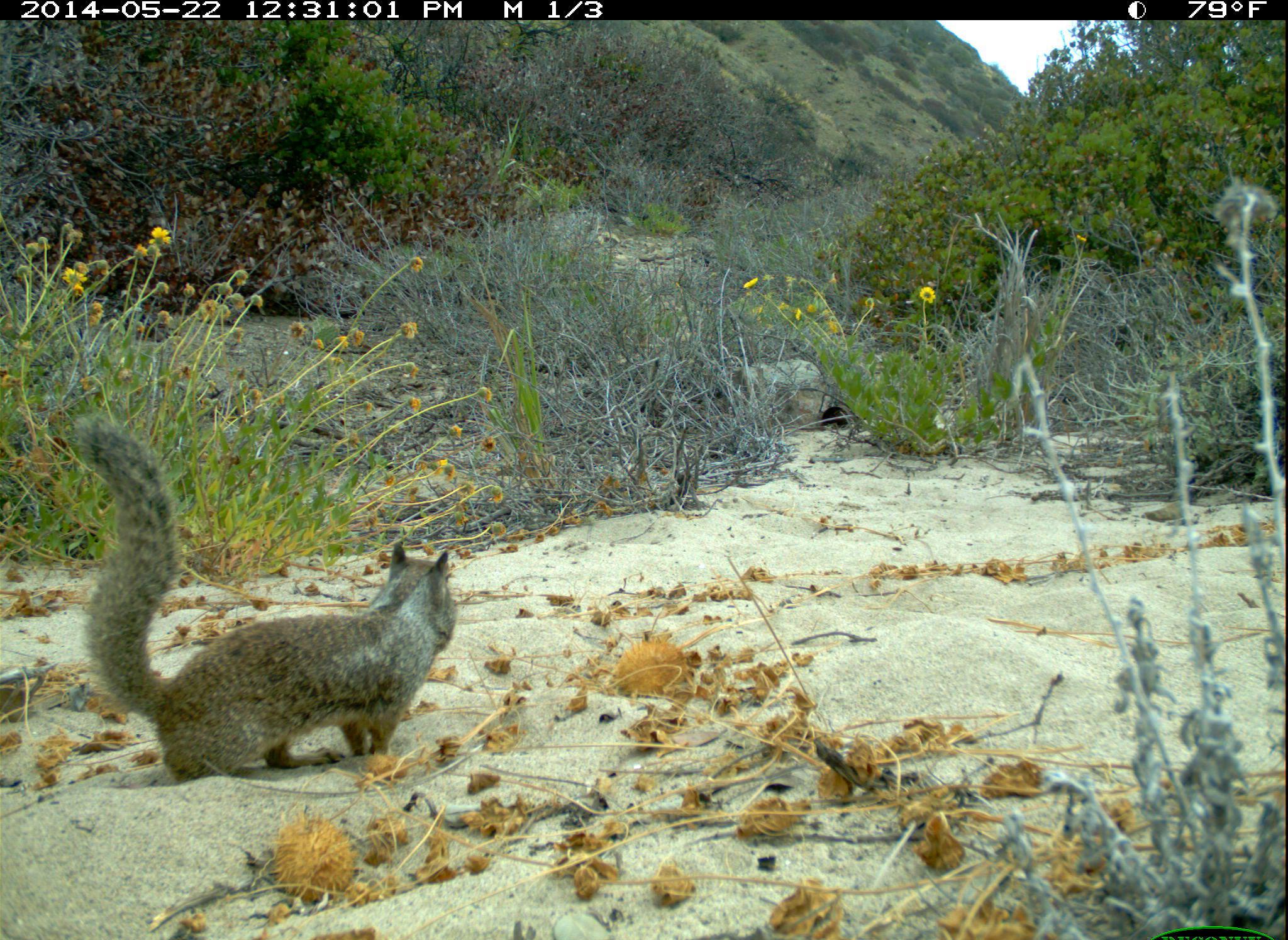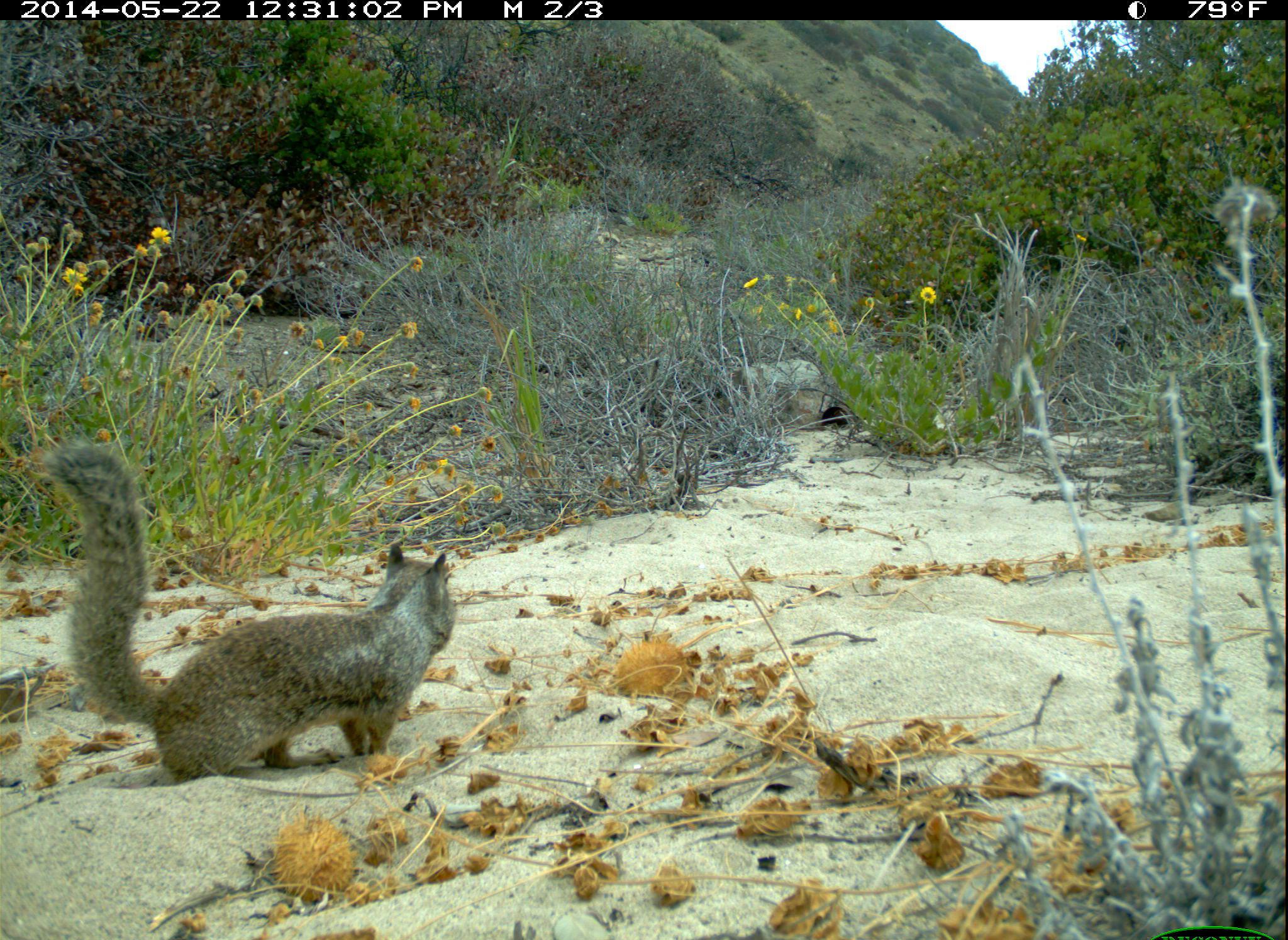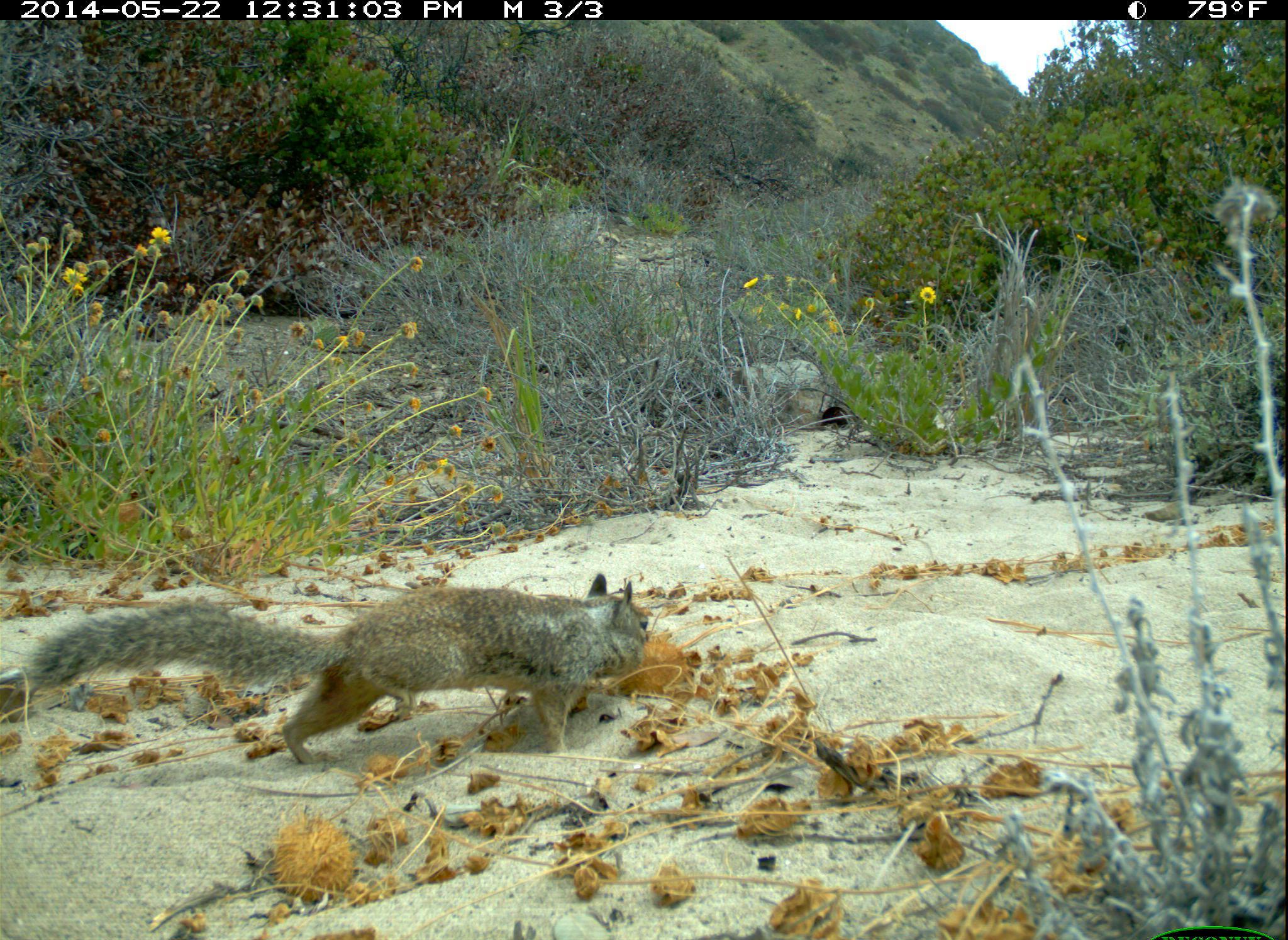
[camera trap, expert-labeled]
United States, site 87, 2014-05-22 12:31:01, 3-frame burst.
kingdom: Animalia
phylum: Chordata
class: Mammalia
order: Rodentia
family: Sciuridae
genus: Sciurus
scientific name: Sciurus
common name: squirrel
Squirrel (Sciurus).